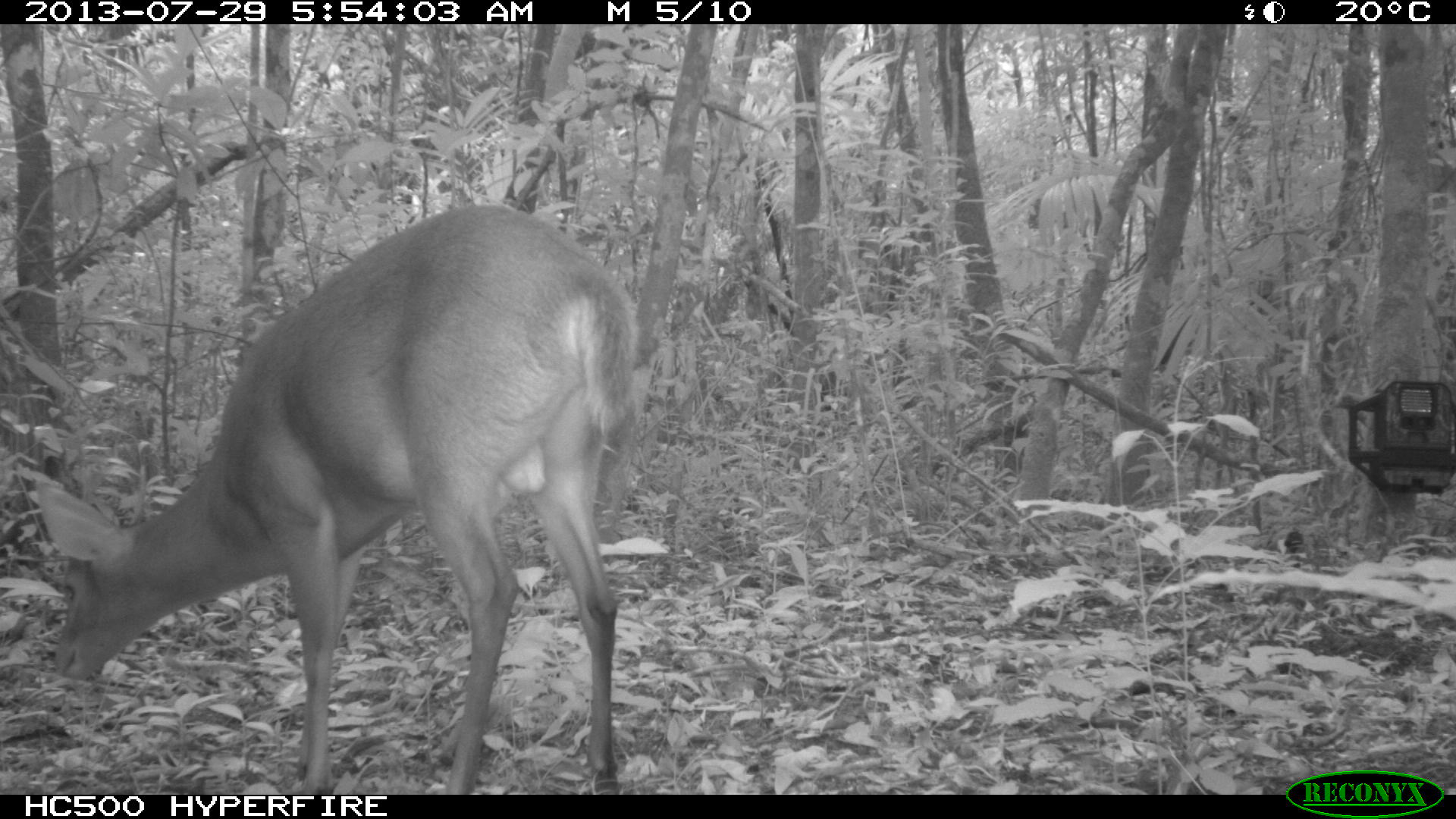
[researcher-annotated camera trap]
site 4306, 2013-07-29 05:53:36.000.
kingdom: Animalia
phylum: Chordata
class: Mammalia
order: Artiodactyla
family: Cervidae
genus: Mazama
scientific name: Mazama temama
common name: central american red brocket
Mazama temama (central american red brocket), count 1, sex male.